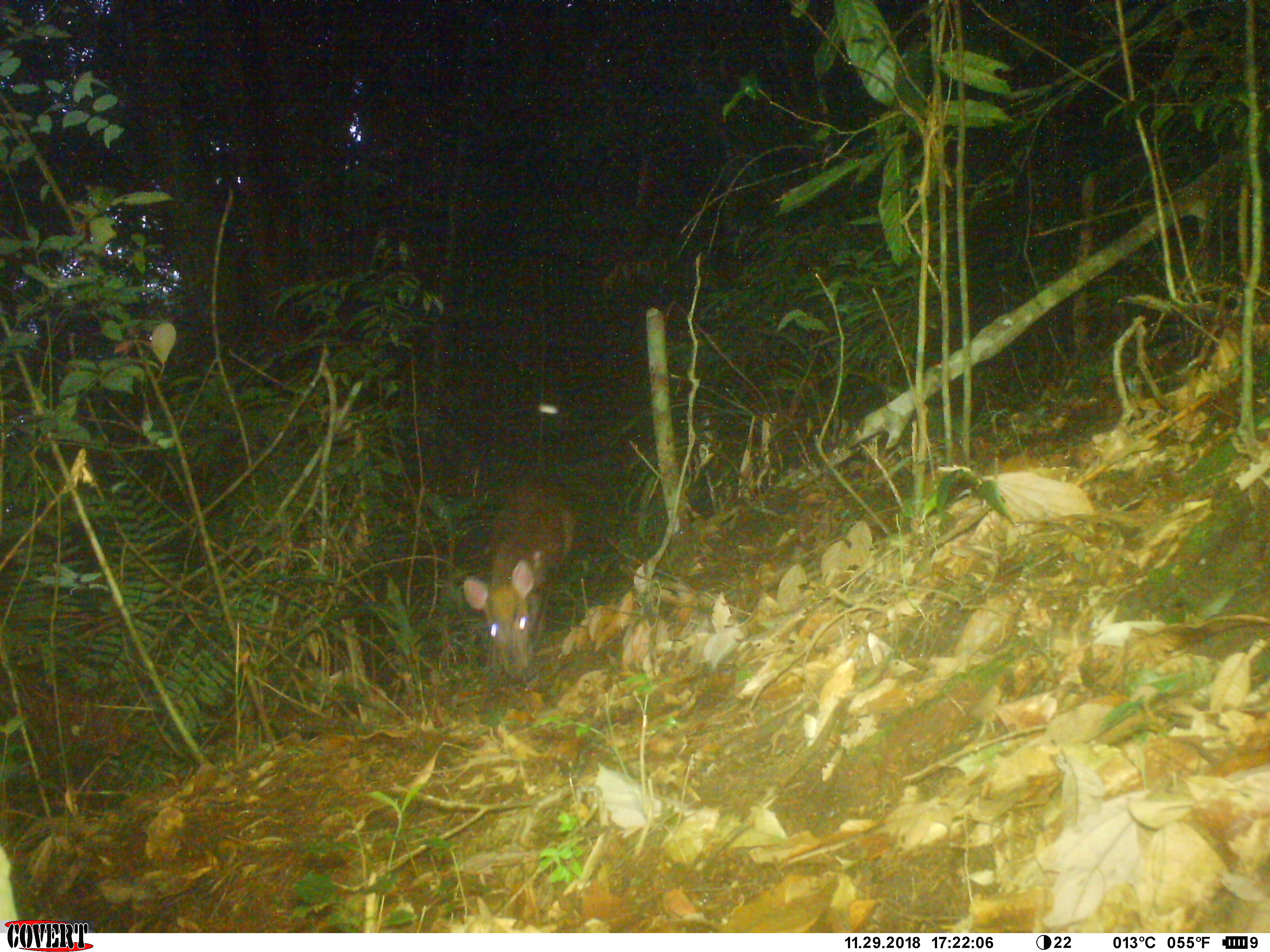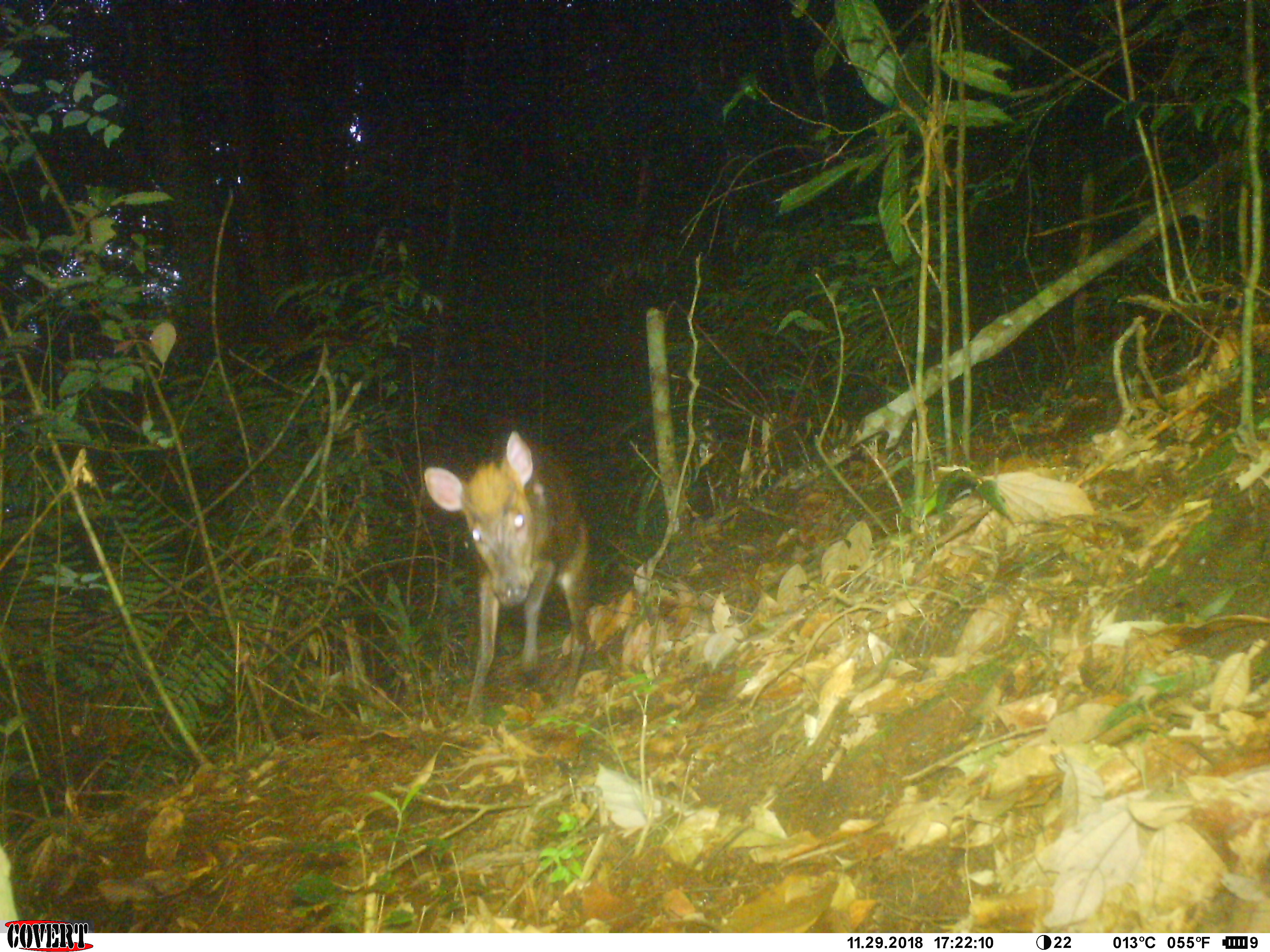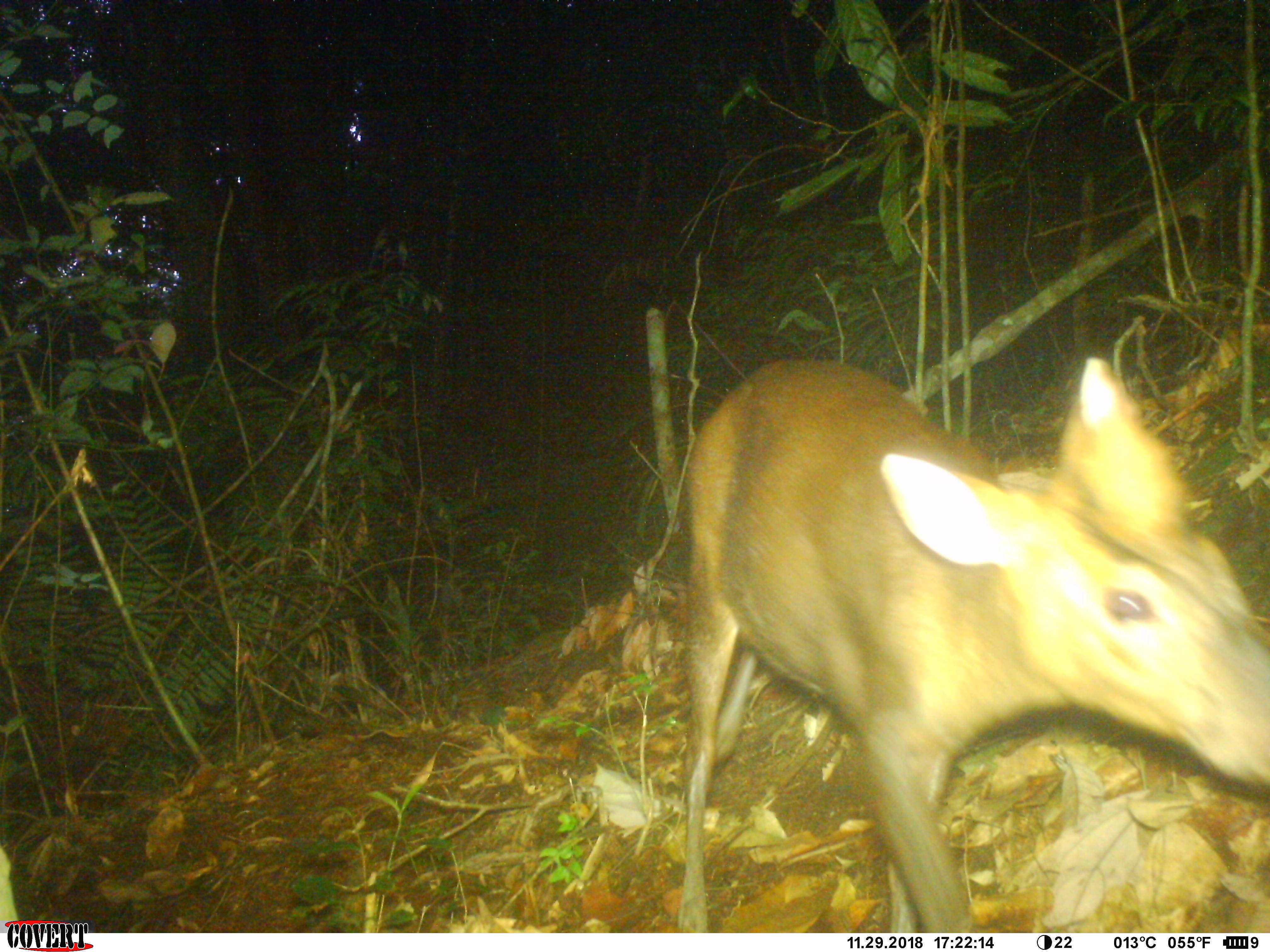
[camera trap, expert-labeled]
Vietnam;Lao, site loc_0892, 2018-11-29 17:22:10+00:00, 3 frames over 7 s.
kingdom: Animalia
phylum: Chordata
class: Mammalia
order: Artiodactyla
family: Cervidae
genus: Muntiacus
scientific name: Muntiacus rooseveltorum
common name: roosevelt's muntjac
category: roosevelts muntjac group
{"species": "roosevelts muntjac group (roosevelt's muntjac) (Muntiacus rooseveltorum)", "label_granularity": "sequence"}